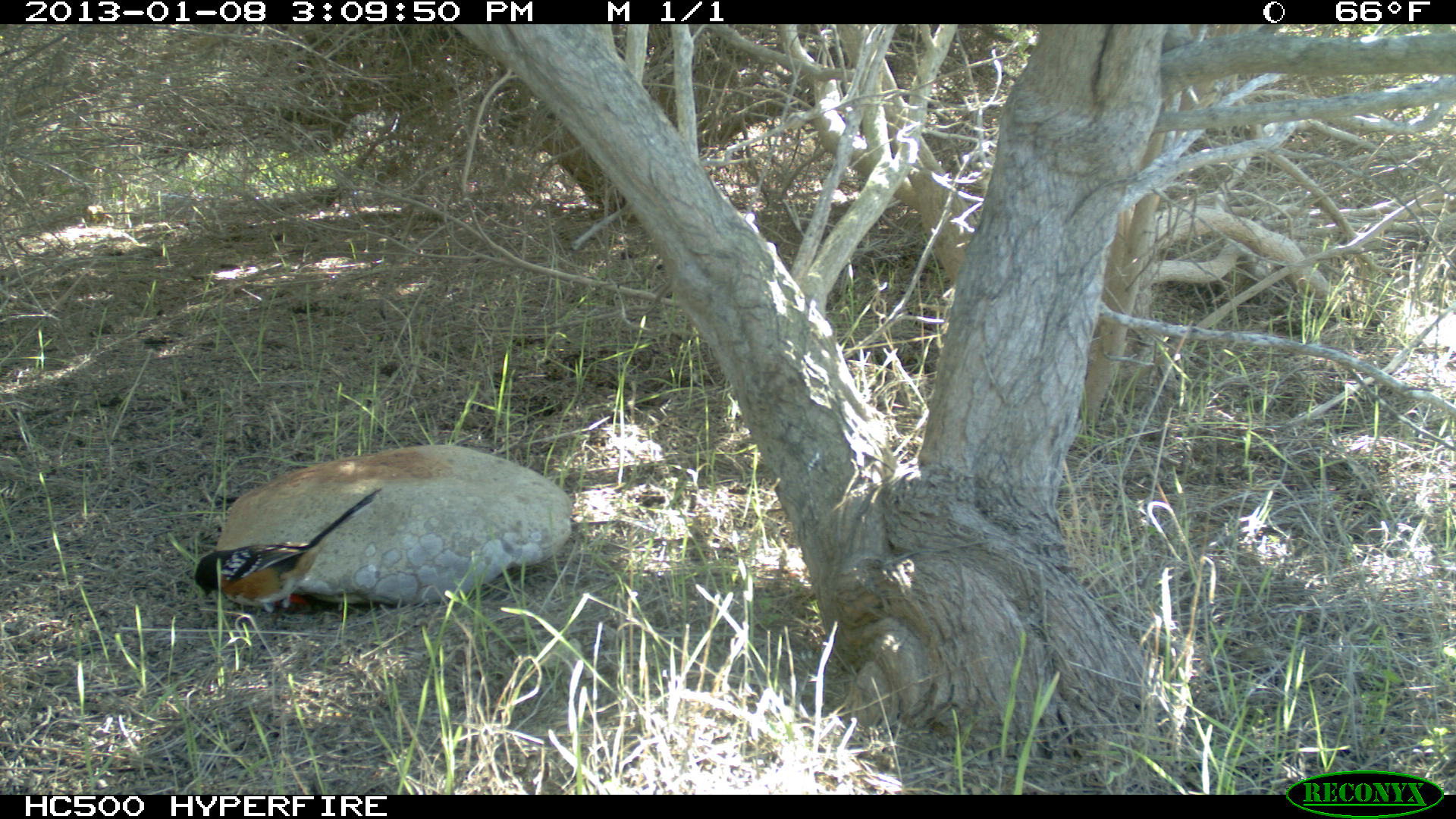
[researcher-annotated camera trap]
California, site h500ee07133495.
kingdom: Animalia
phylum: Chordata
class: Aves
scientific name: Aves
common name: bird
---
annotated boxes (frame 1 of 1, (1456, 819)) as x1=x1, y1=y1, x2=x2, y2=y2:
bird: x1=194, y1=488, x2=381, y2=630